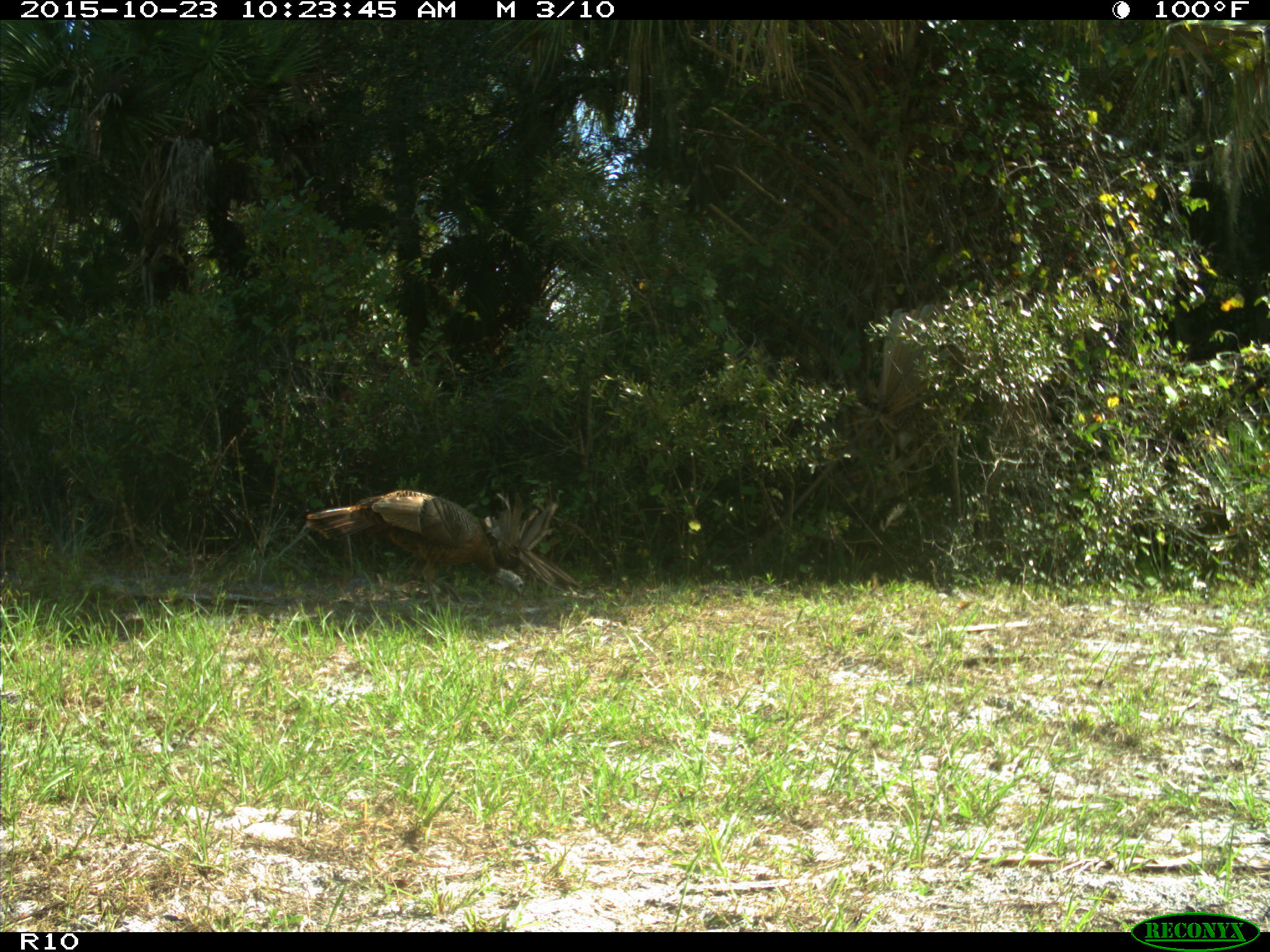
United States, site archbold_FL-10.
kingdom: Animalia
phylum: Chordata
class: Aves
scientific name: Aves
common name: birds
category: unidentified bird